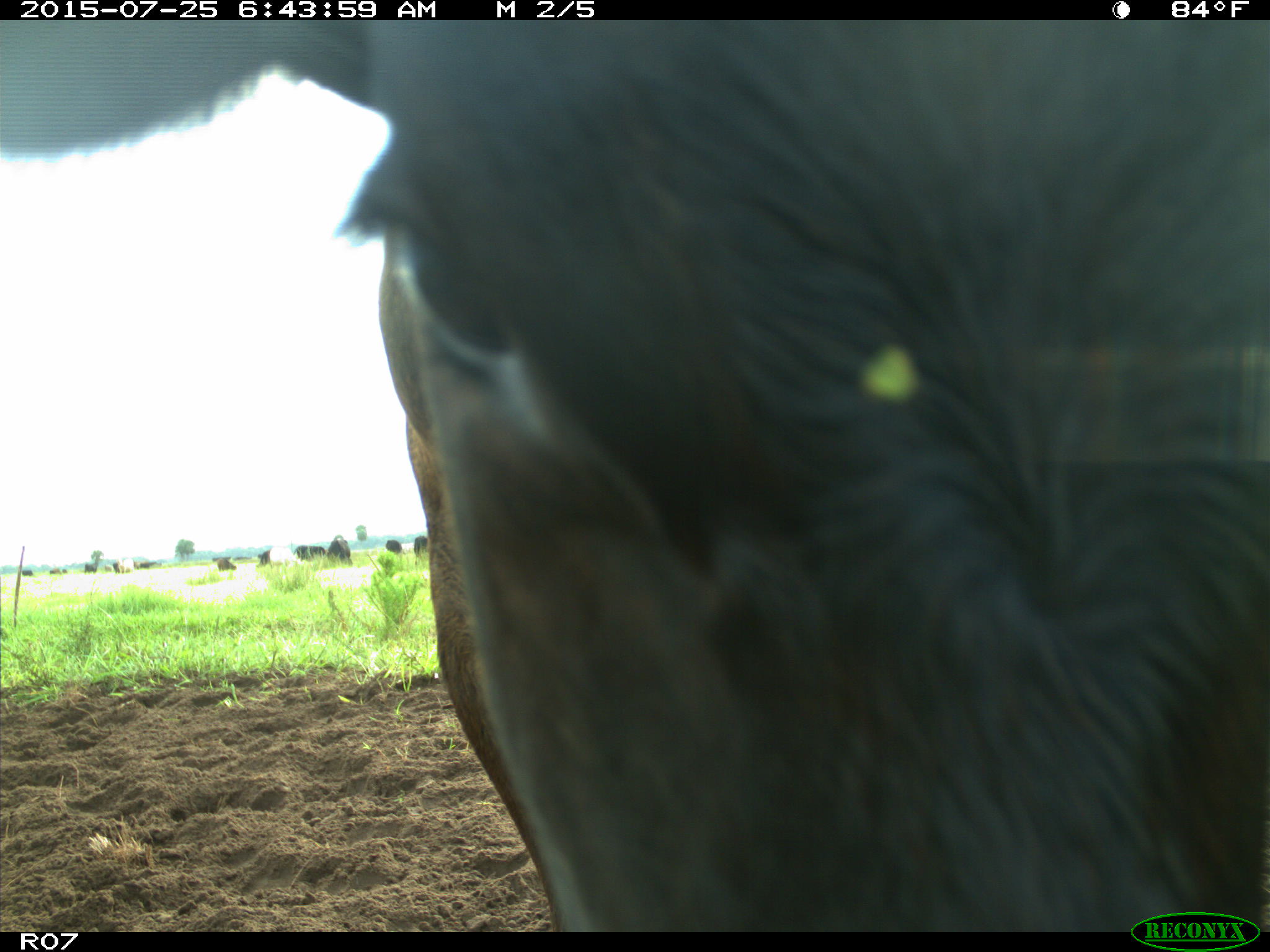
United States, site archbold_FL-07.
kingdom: Animalia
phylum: Chordata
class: Mammalia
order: Artiodactyla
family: Bovidae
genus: Bos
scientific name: Bos taurus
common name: domestic cow